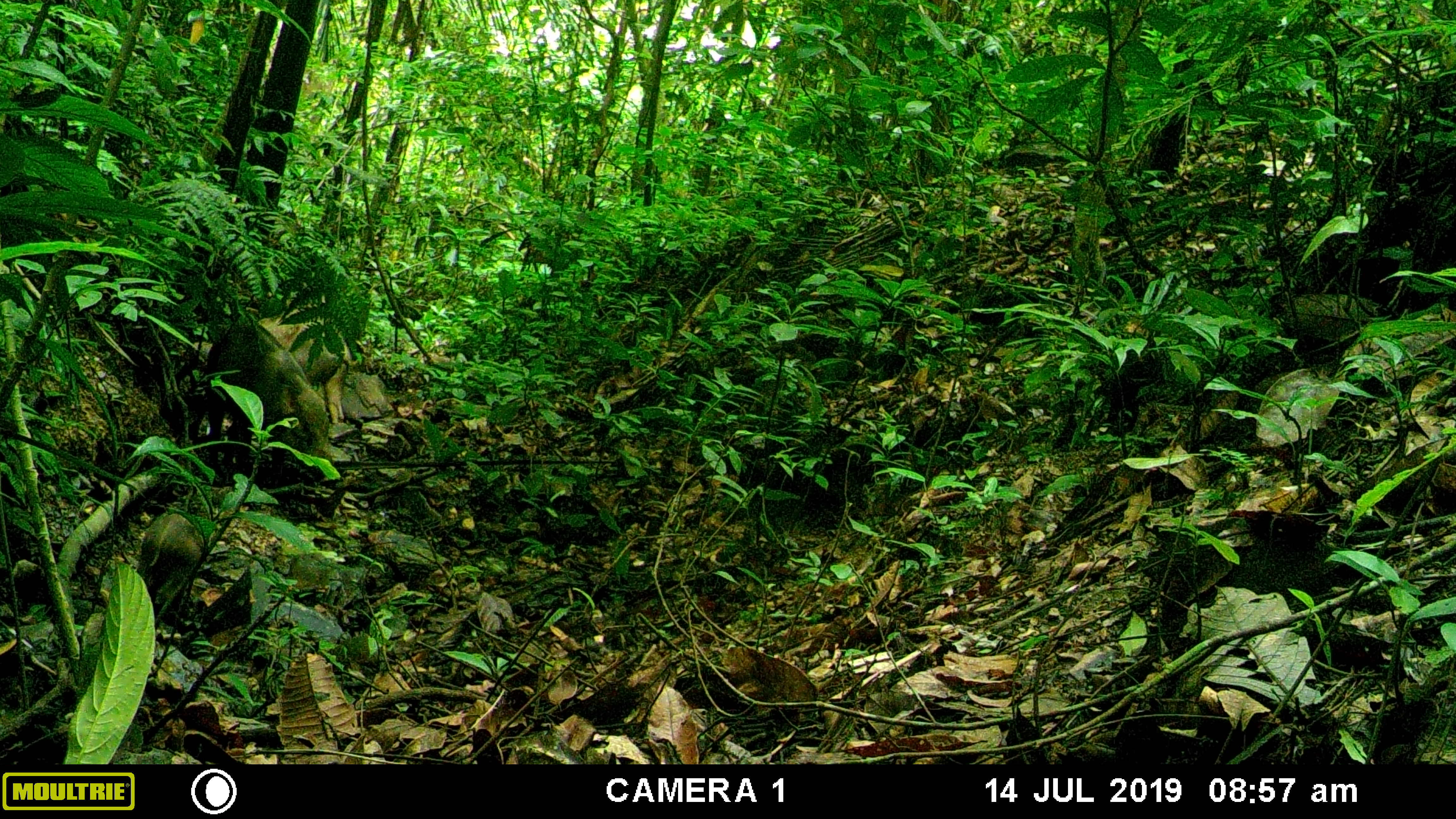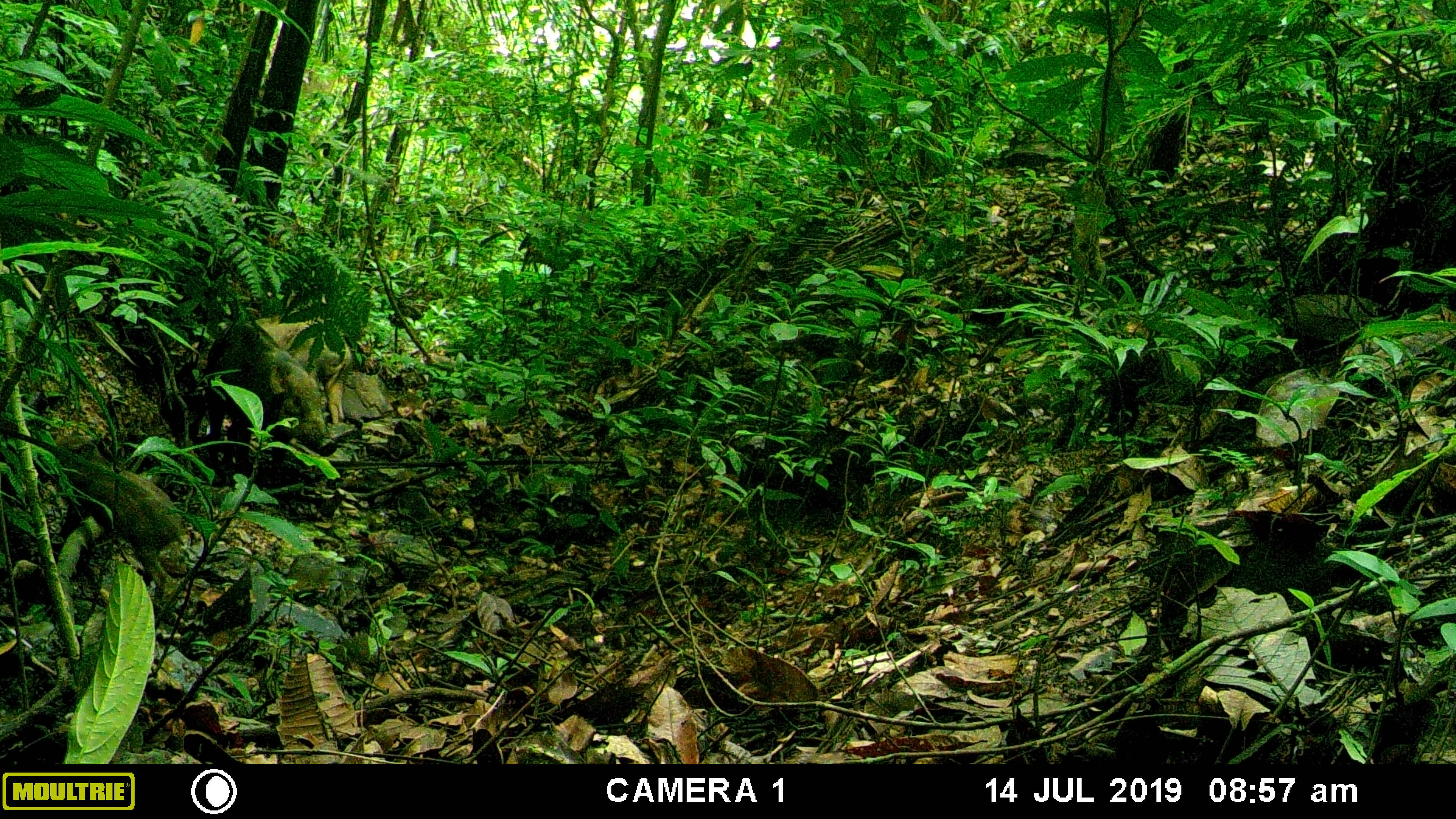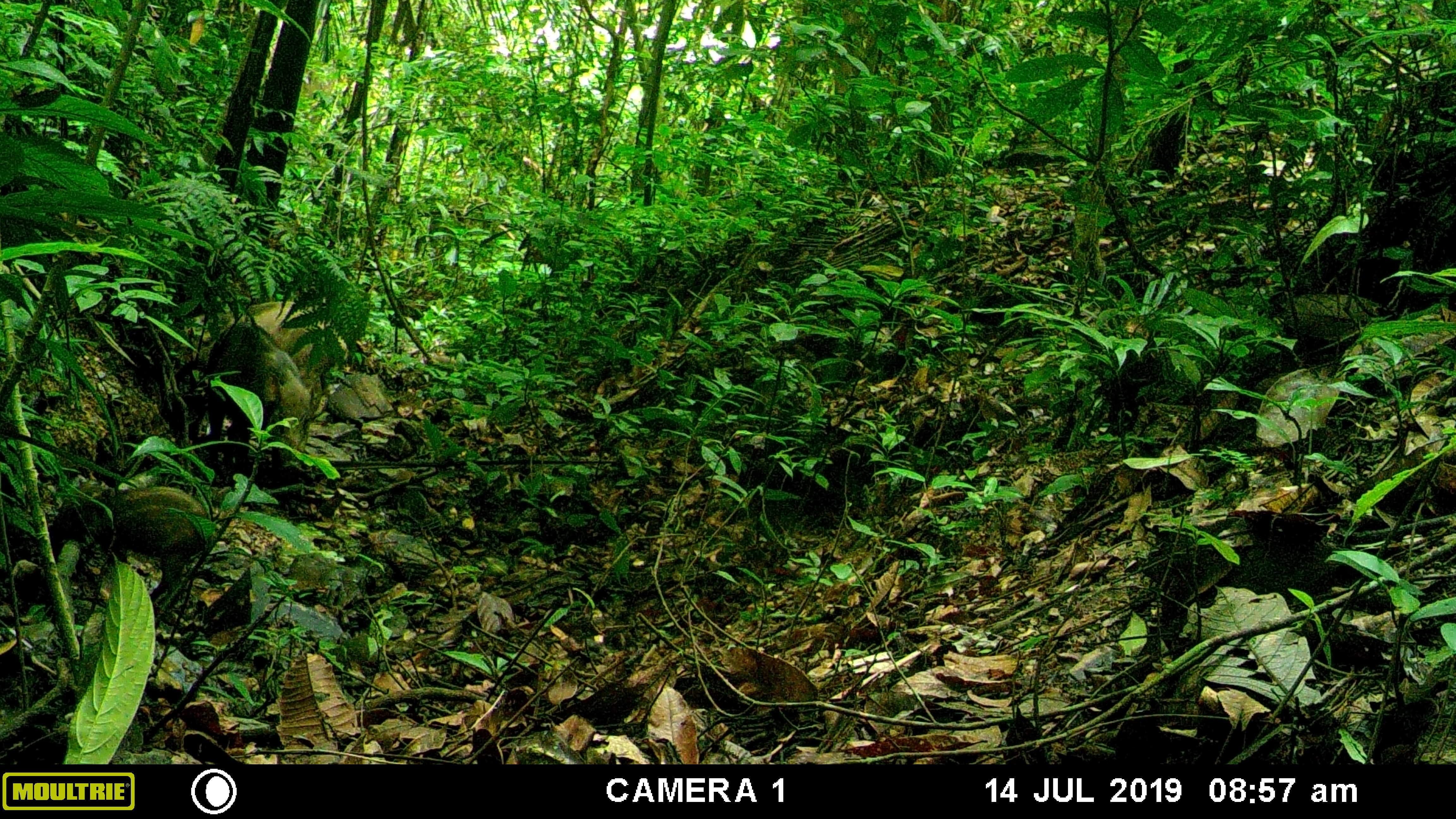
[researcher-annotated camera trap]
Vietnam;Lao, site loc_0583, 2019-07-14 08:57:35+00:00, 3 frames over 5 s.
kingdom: Animalia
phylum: Chordata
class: Mammalia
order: Artiodactyla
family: Suidae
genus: Sus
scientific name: Sus scrofa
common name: eurasian wild pig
Eurasian wild pig (Sus scrofa). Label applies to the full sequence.